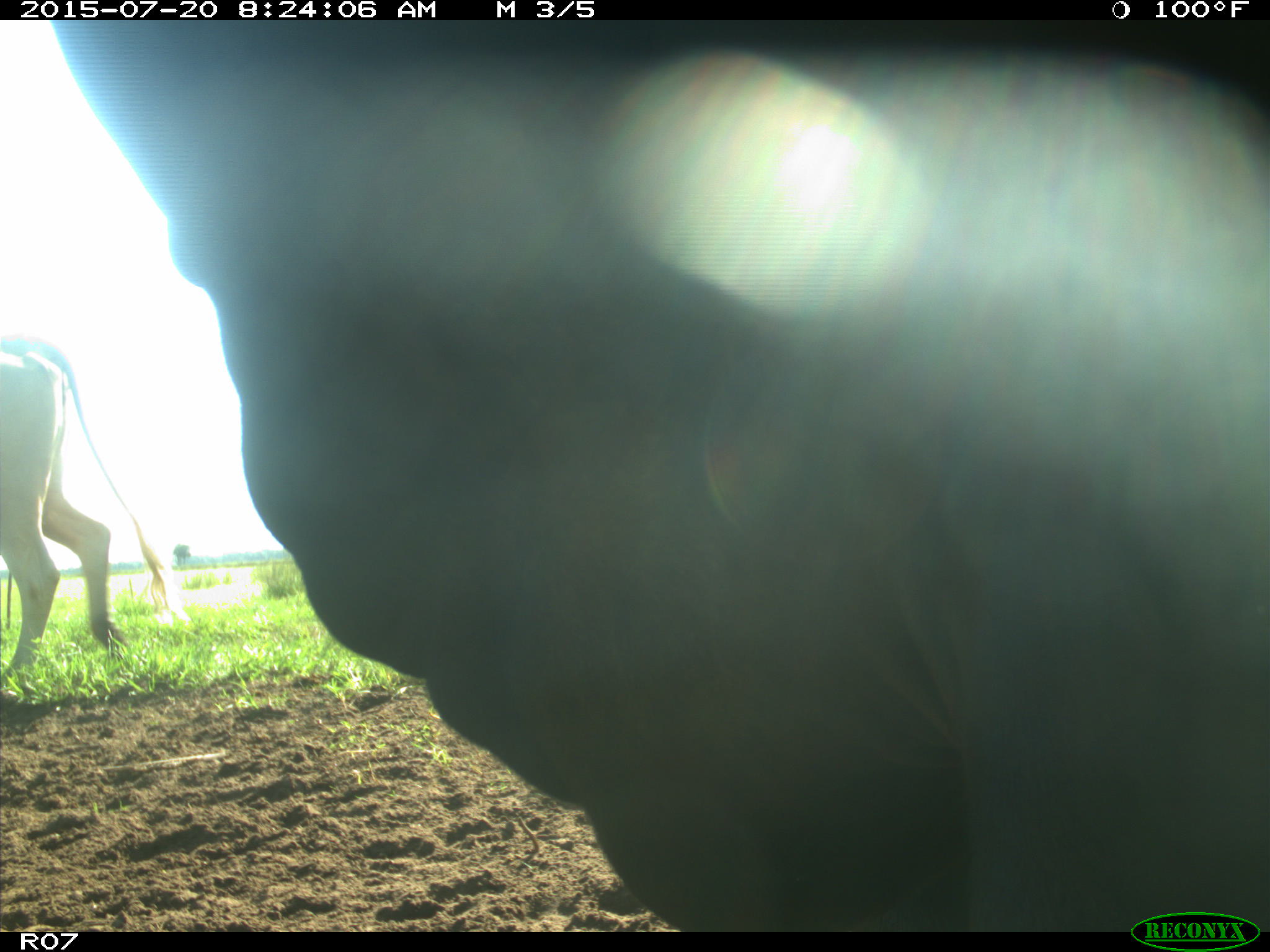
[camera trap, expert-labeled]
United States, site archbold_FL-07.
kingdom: Animalia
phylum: Chordata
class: Mammalia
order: Artiodactyla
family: Bovidae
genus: Bos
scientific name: Bos taurus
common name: domestic cow